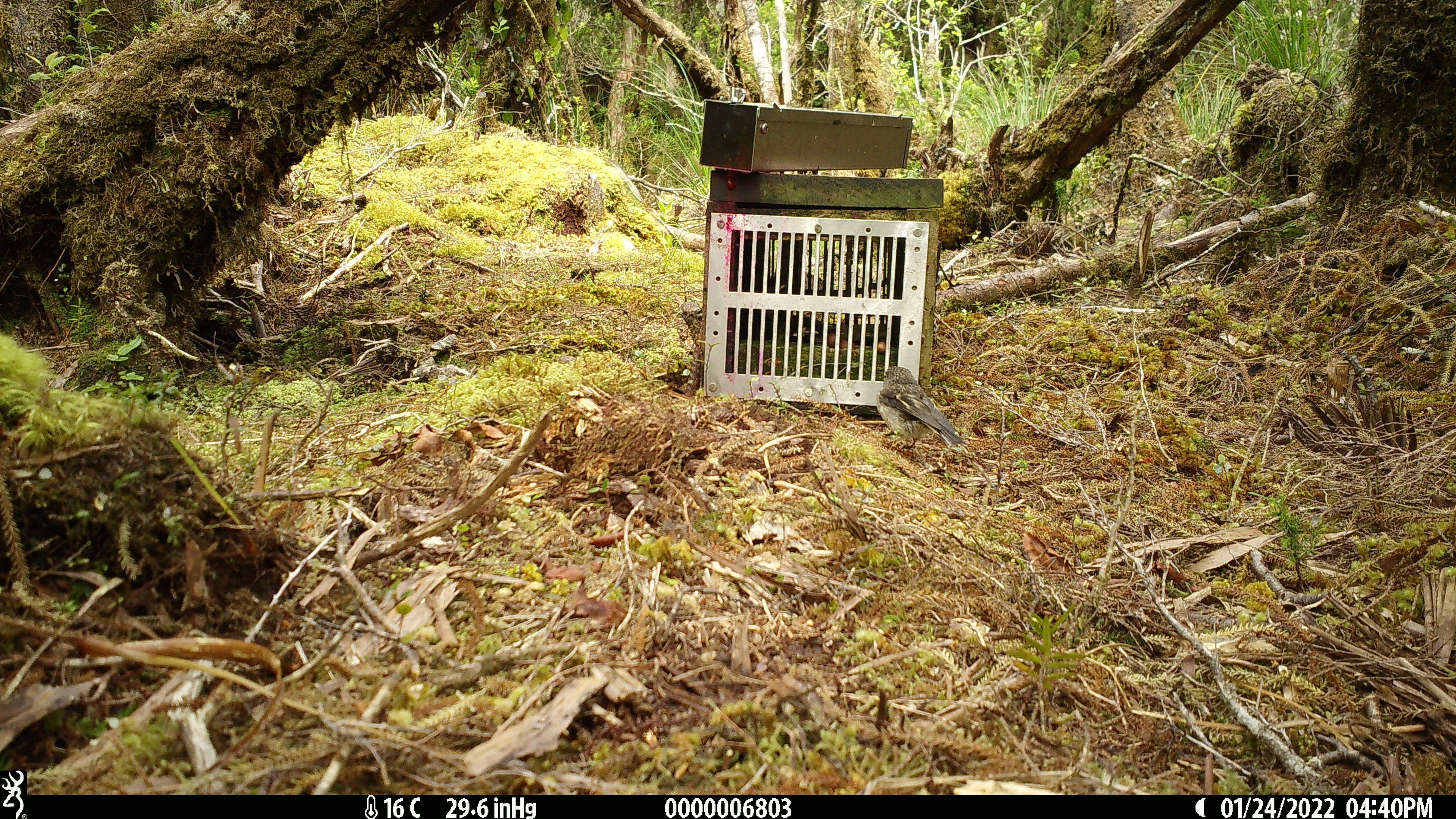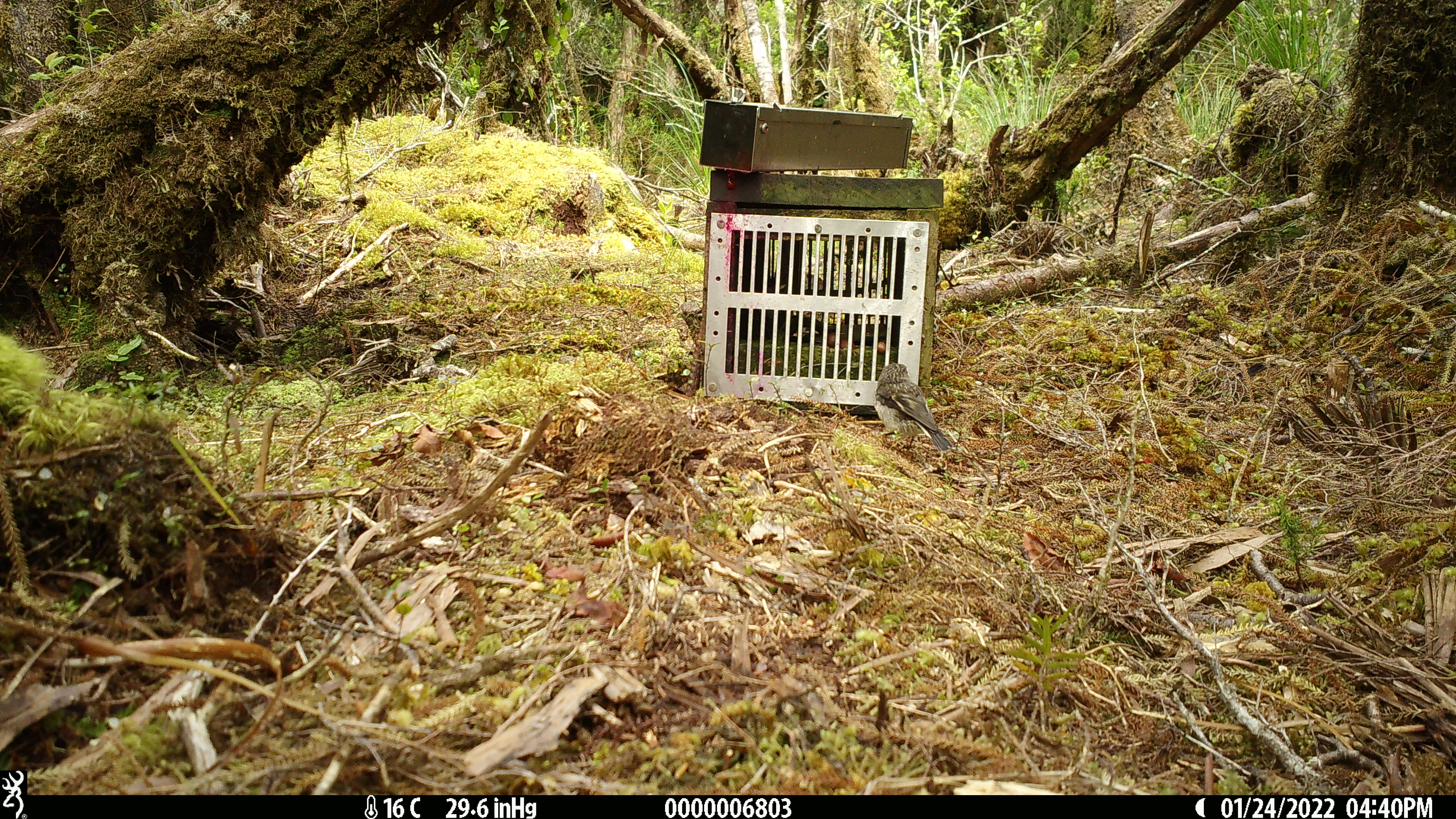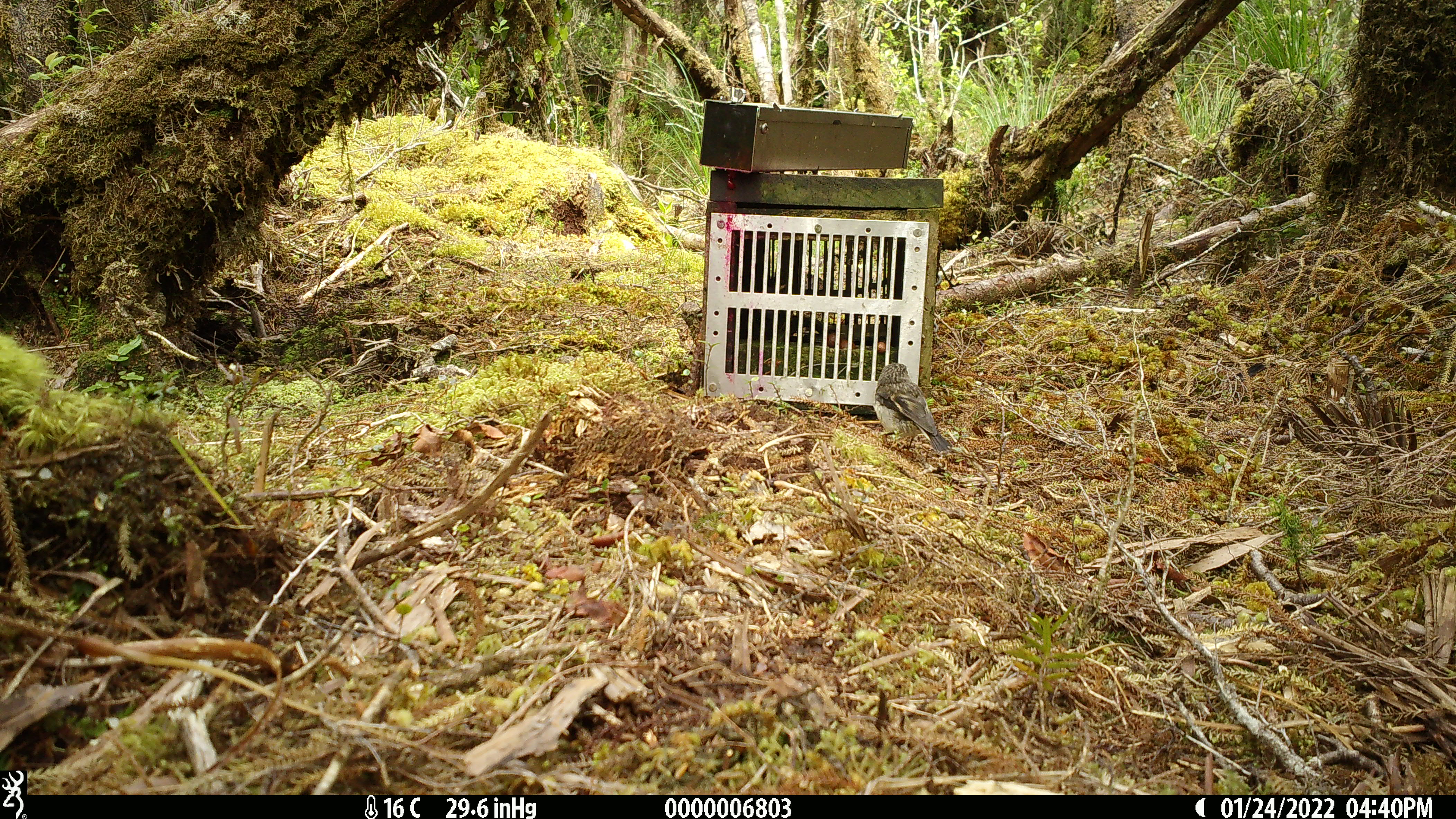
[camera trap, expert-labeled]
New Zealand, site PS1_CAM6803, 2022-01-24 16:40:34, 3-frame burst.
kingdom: Animalia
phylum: Chordata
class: Aves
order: Passeriformes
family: Petroicidae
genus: Petroica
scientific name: Petroica macrocephala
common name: tomtit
Tomtit (Petroica macrocephala).